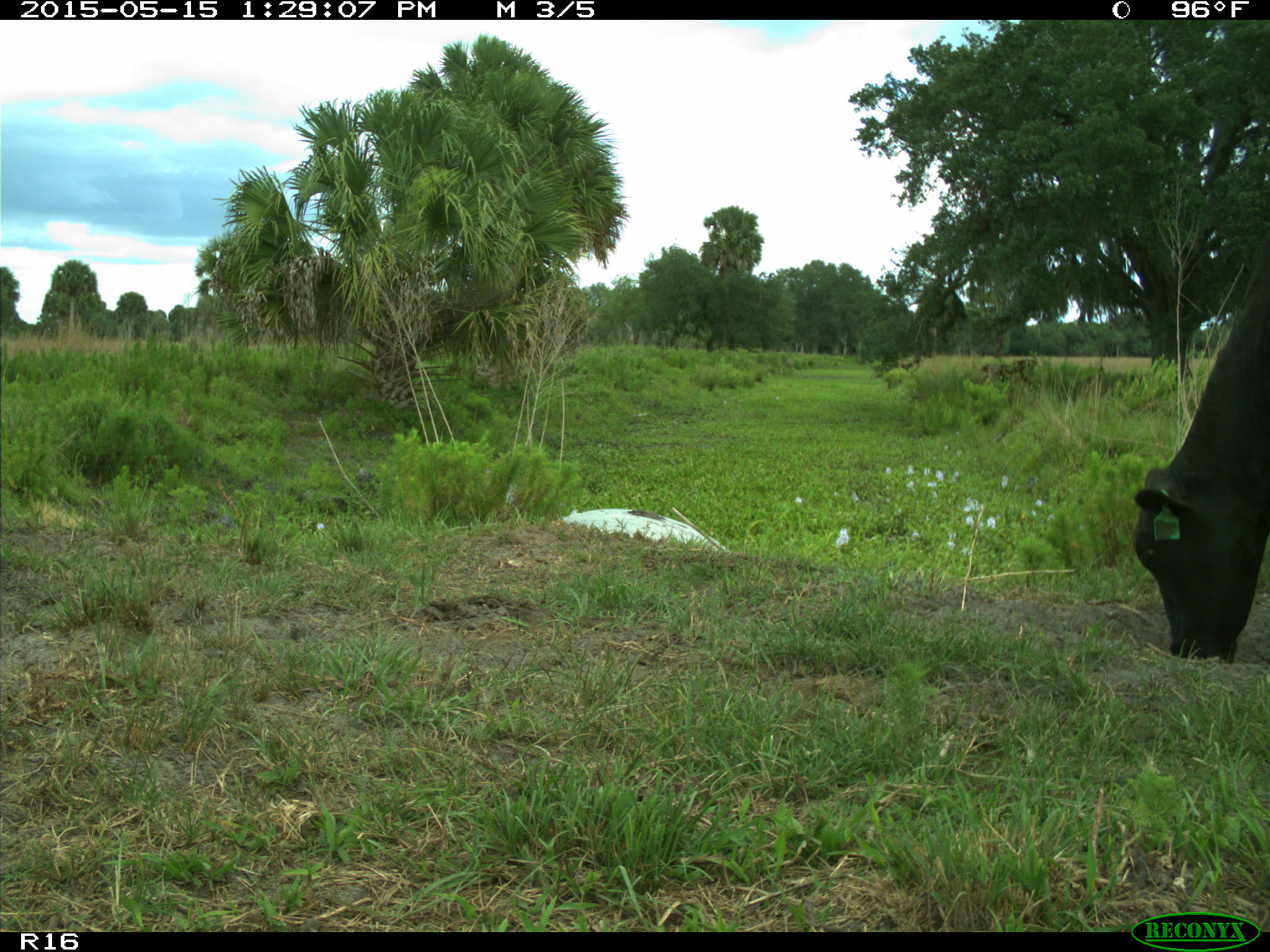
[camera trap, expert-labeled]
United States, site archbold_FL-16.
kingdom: Animalia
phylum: Chordata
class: Mammalia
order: Artiodactyla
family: Bovidae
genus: Bos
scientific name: Bos taurus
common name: domestic cow